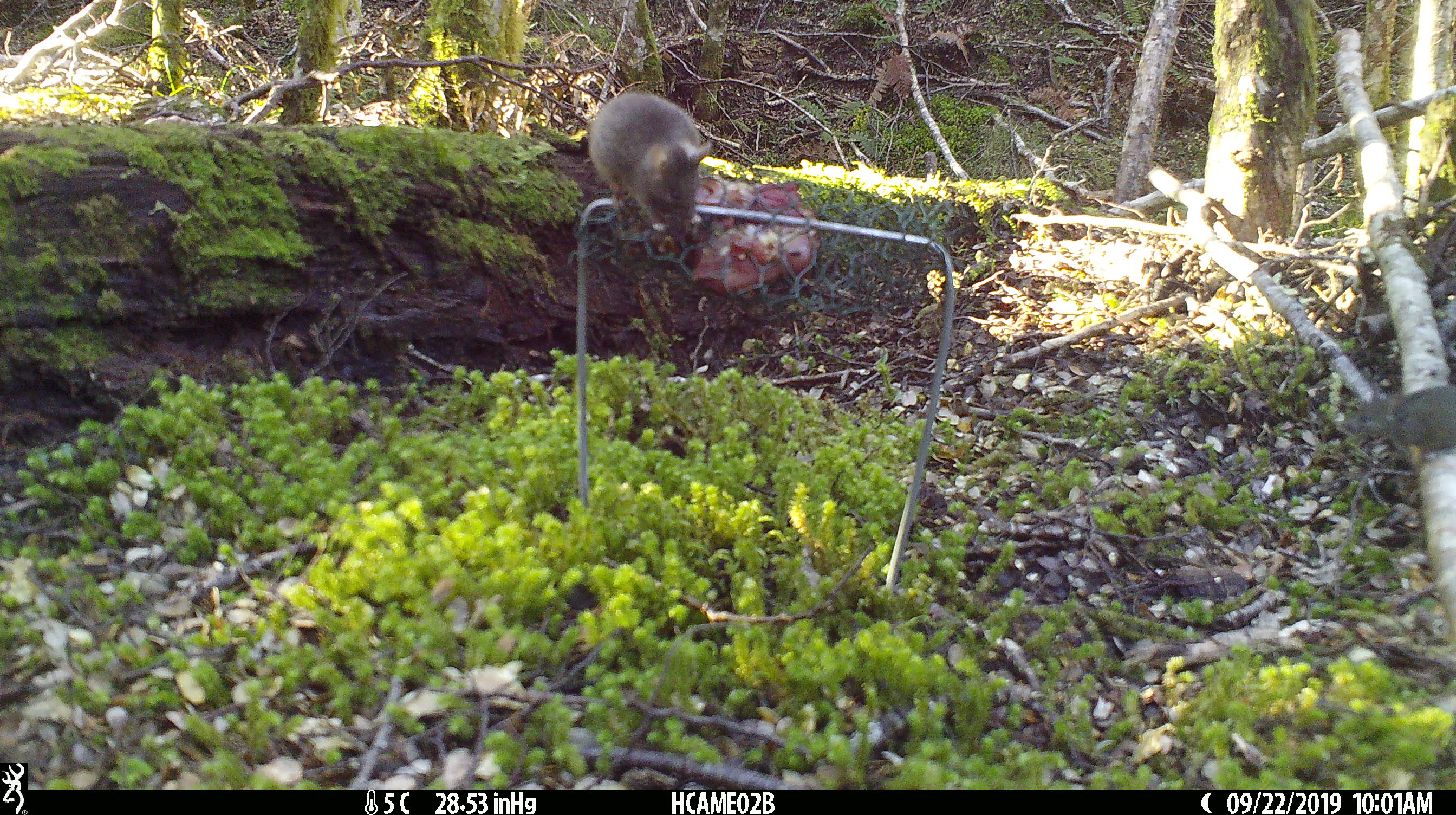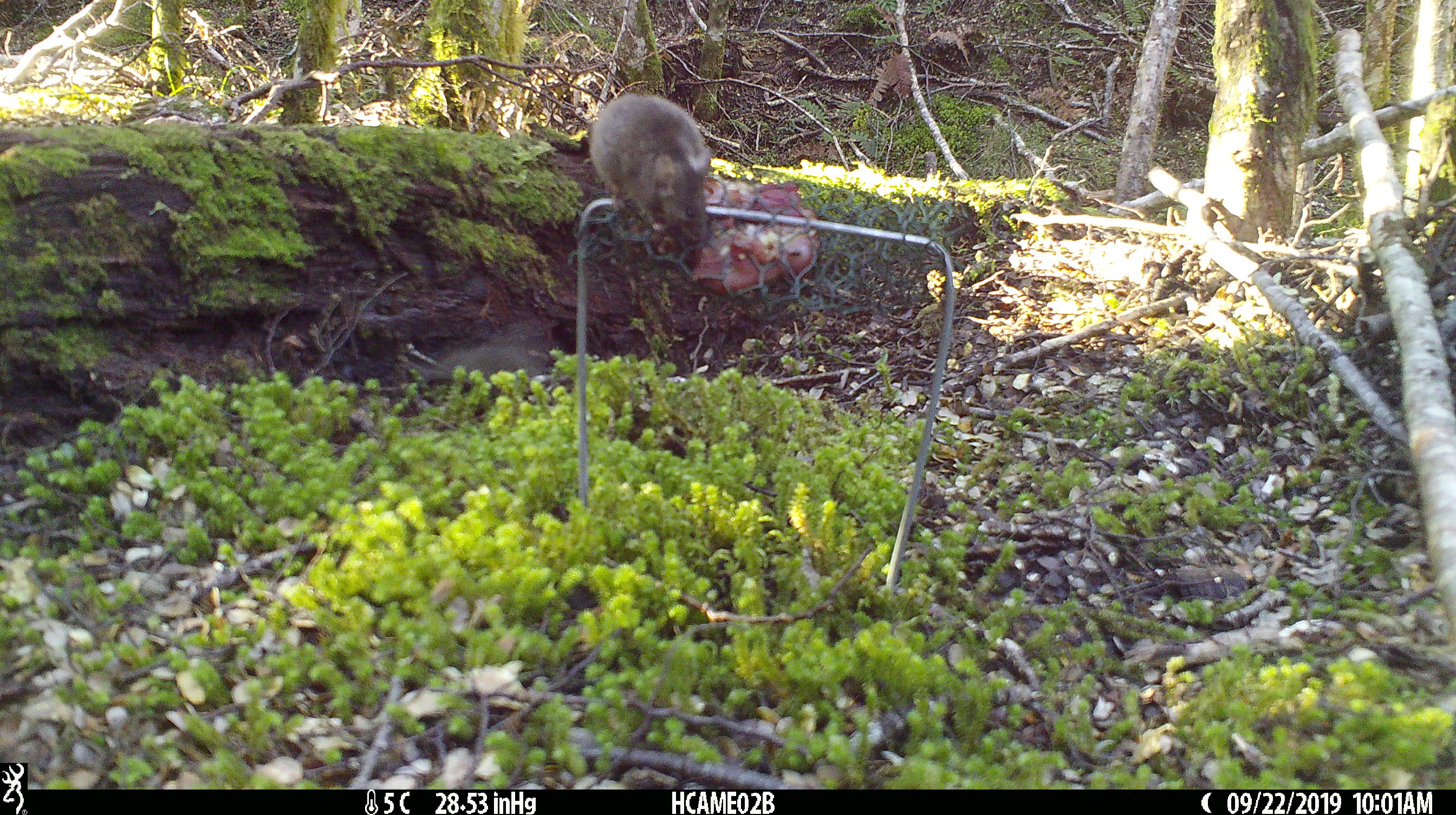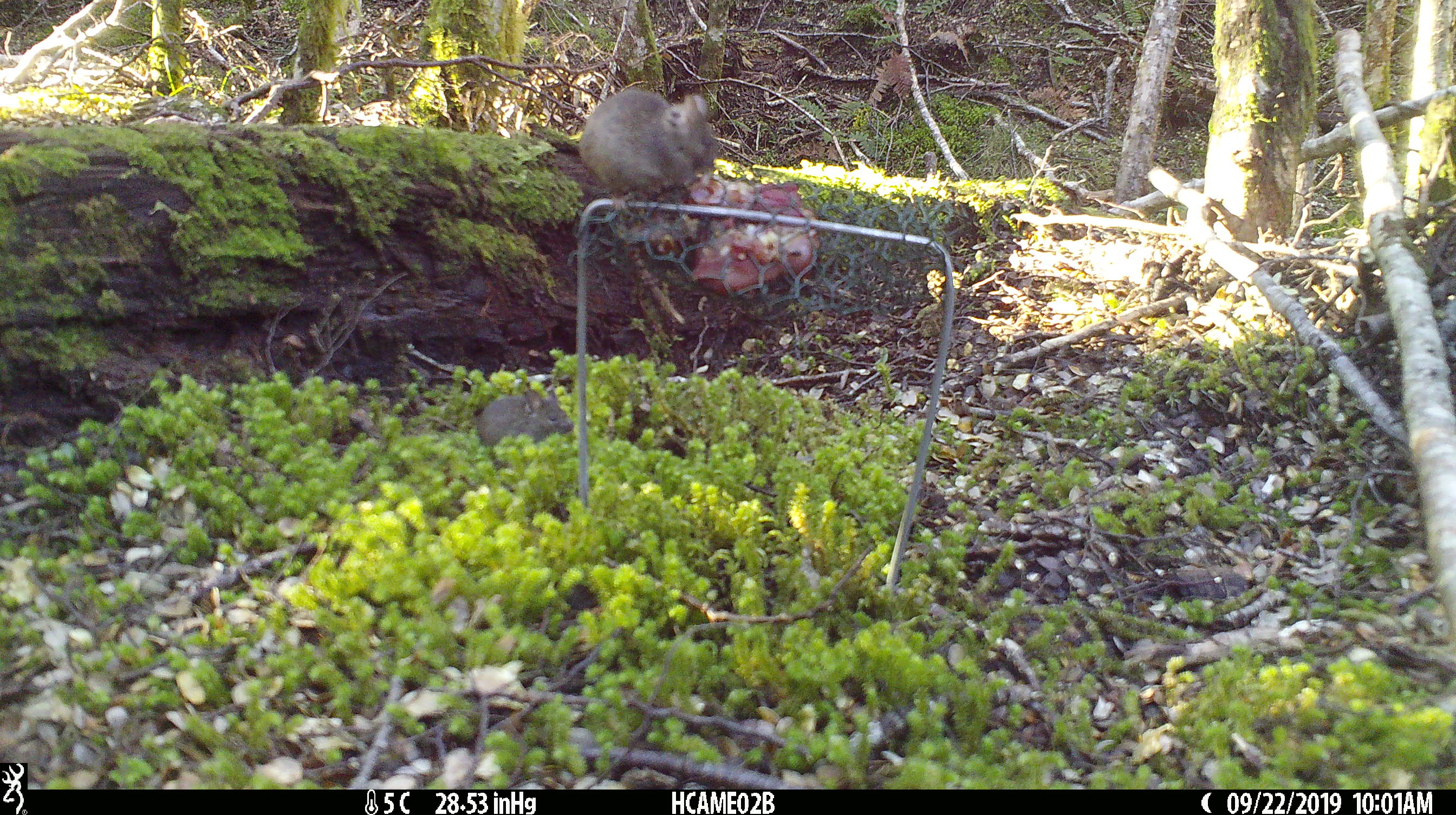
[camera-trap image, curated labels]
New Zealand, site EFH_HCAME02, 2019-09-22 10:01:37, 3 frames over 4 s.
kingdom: Animalia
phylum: Chordata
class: Mammalia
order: Rodentia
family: Muridae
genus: Mus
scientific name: Mus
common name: mouse